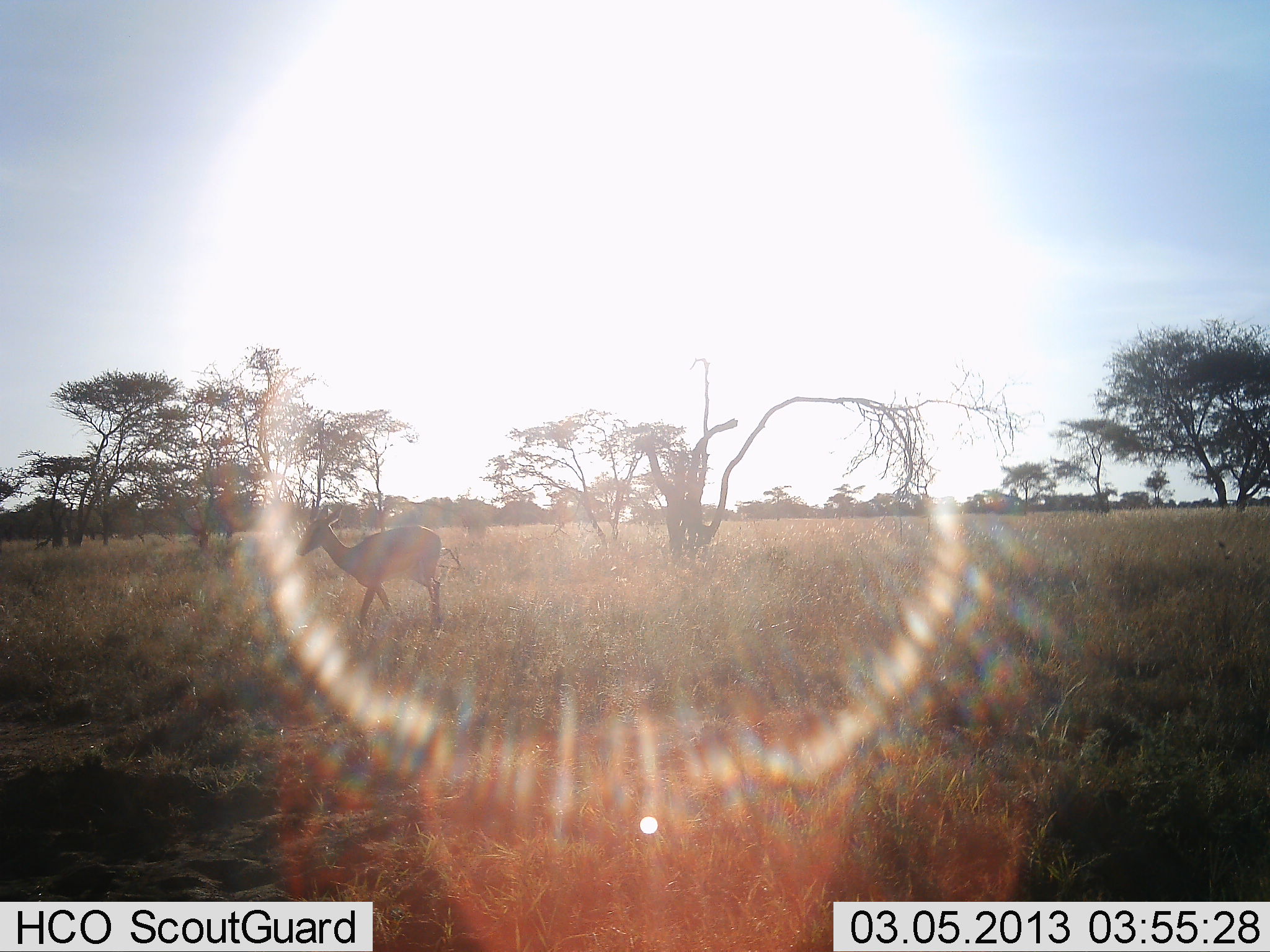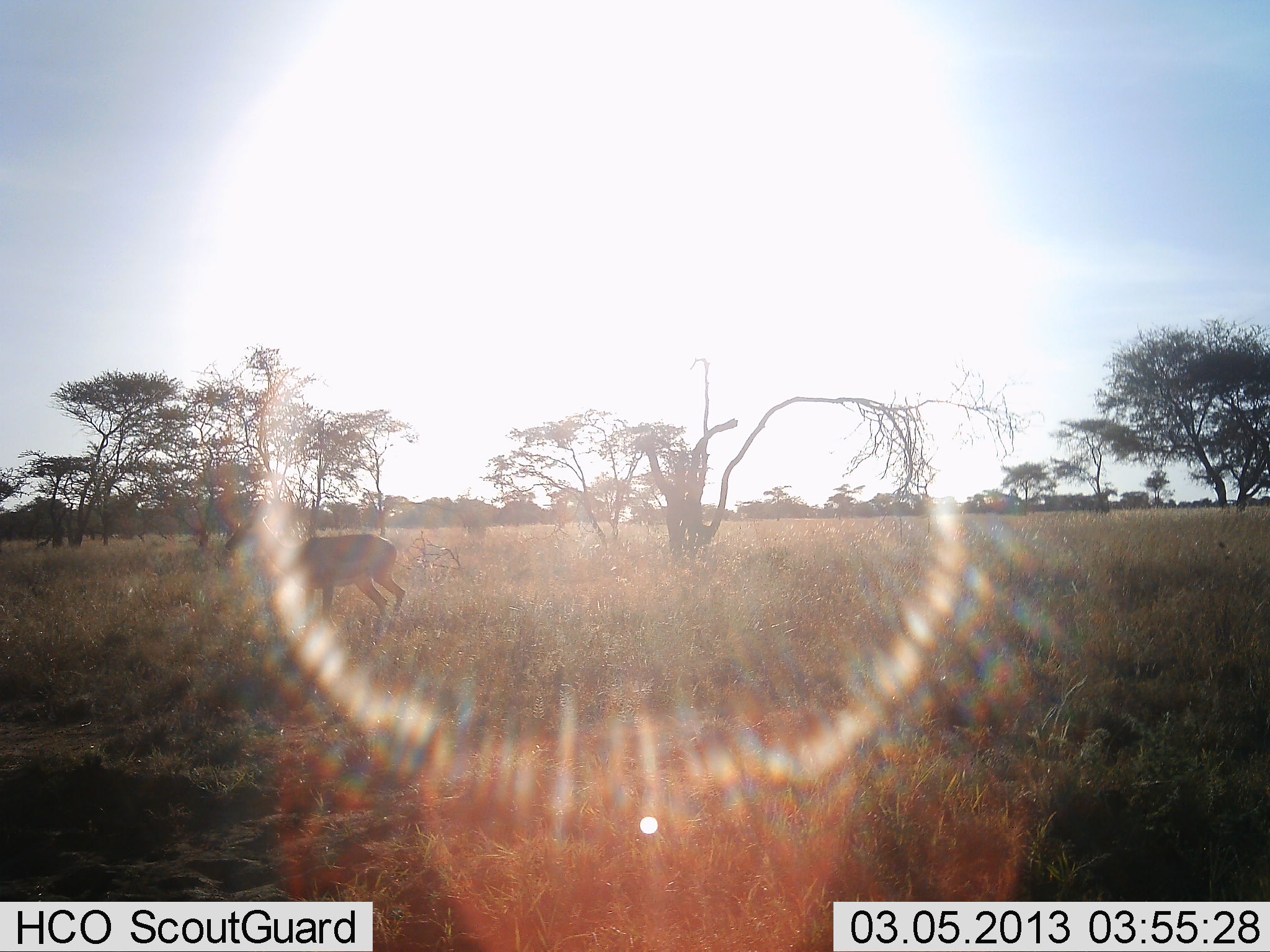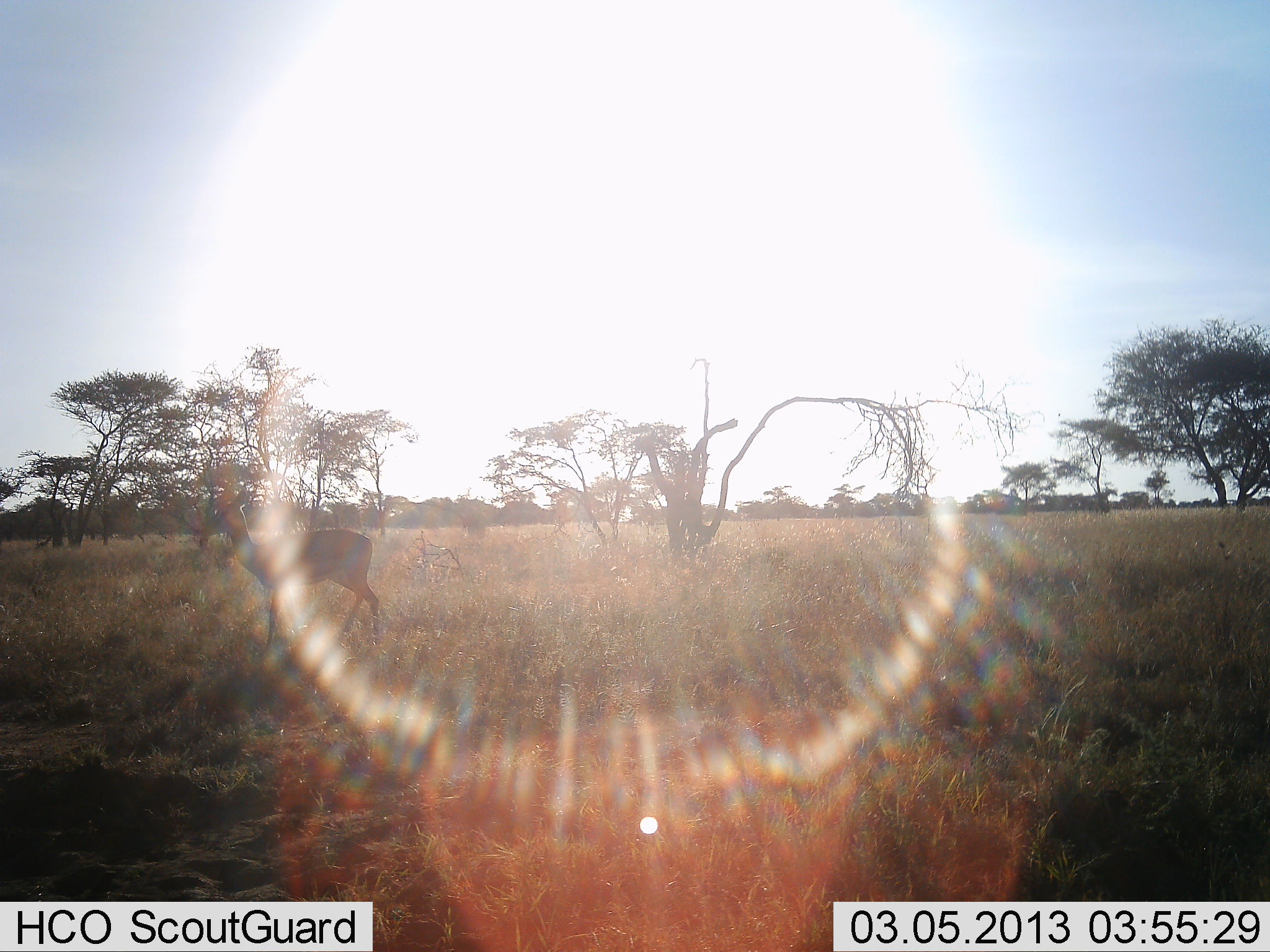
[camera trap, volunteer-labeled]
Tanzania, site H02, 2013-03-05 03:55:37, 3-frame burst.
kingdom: Animalia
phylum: Chordata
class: Mammalia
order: Artiodactyla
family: Bovidae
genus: Aepyceros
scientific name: Aepyceros melampus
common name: impala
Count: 1.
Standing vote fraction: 0%.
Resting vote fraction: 0%.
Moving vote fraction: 100%.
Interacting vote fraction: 0%.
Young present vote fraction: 0%.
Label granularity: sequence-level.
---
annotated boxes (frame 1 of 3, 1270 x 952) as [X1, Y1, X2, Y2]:
animal: [295, 507, 442, 638]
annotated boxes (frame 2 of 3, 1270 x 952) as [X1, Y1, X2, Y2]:
animal: [223, 499, 406, 627]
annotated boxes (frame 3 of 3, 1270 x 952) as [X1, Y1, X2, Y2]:
animal: [203, 487, 381, 650]